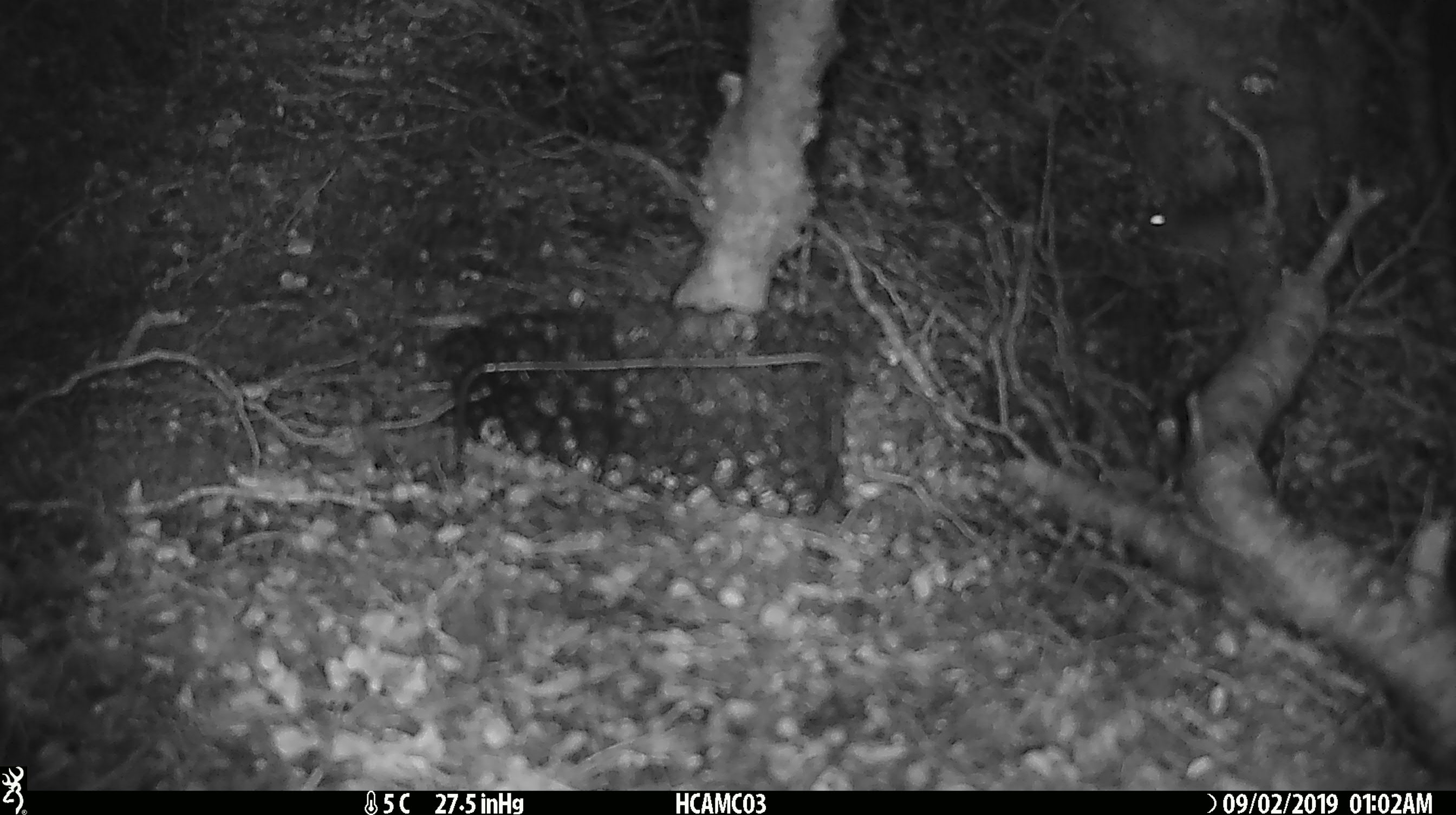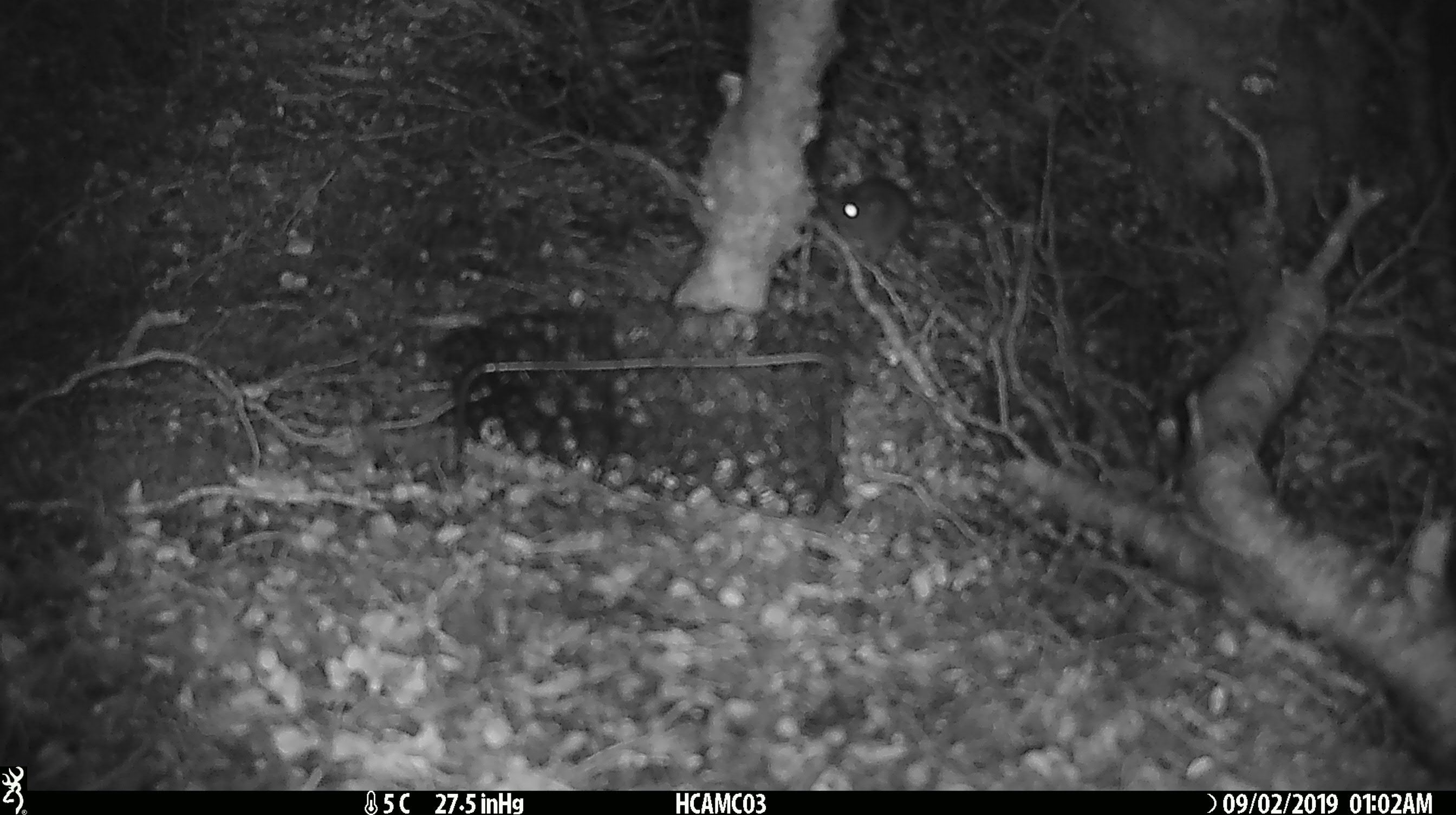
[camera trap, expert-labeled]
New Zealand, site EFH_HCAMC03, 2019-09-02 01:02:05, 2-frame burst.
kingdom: Animalia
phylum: Chordata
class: Mammalia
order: Rodentia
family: Muridae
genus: Mus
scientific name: Mus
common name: mouse